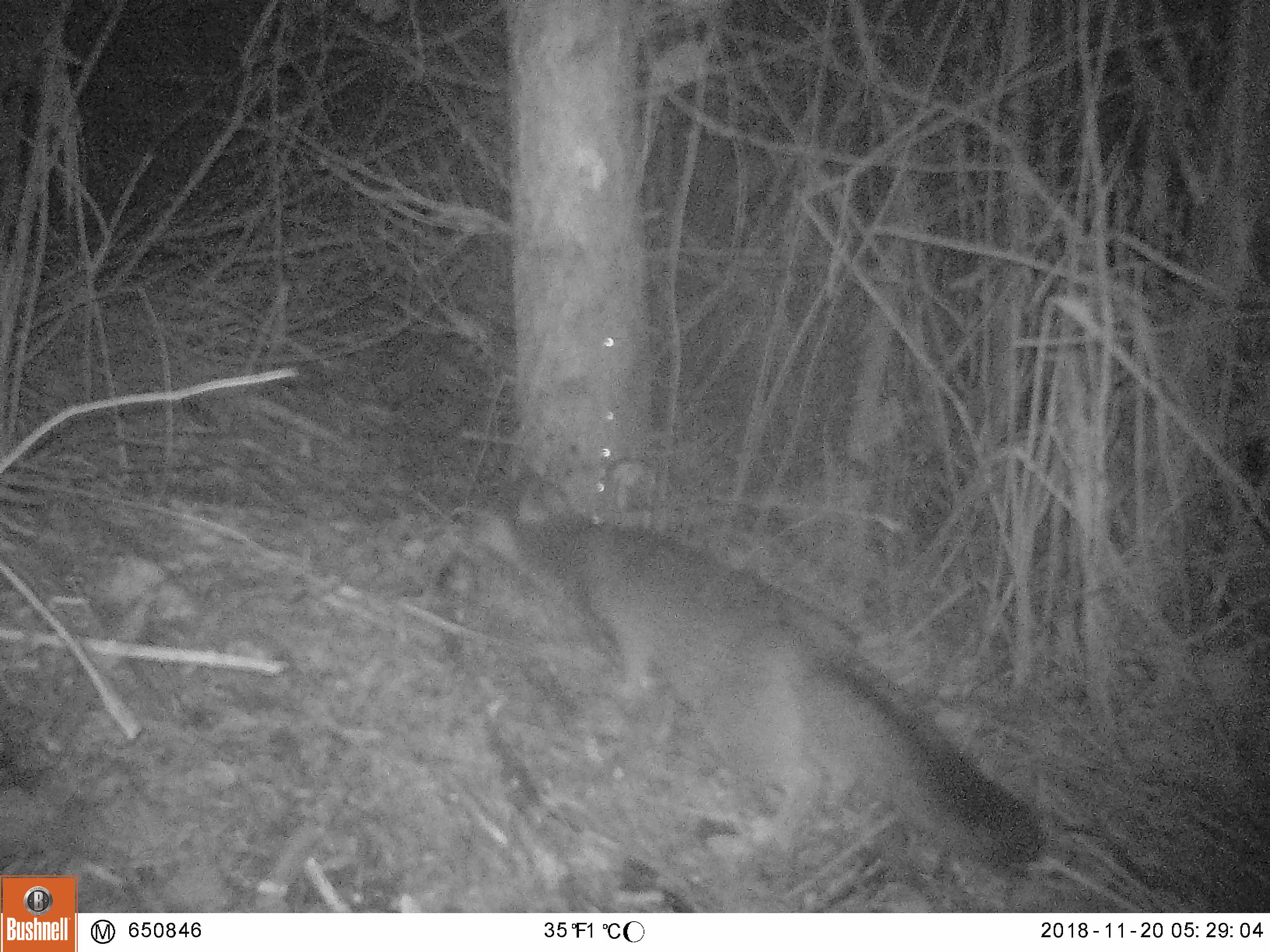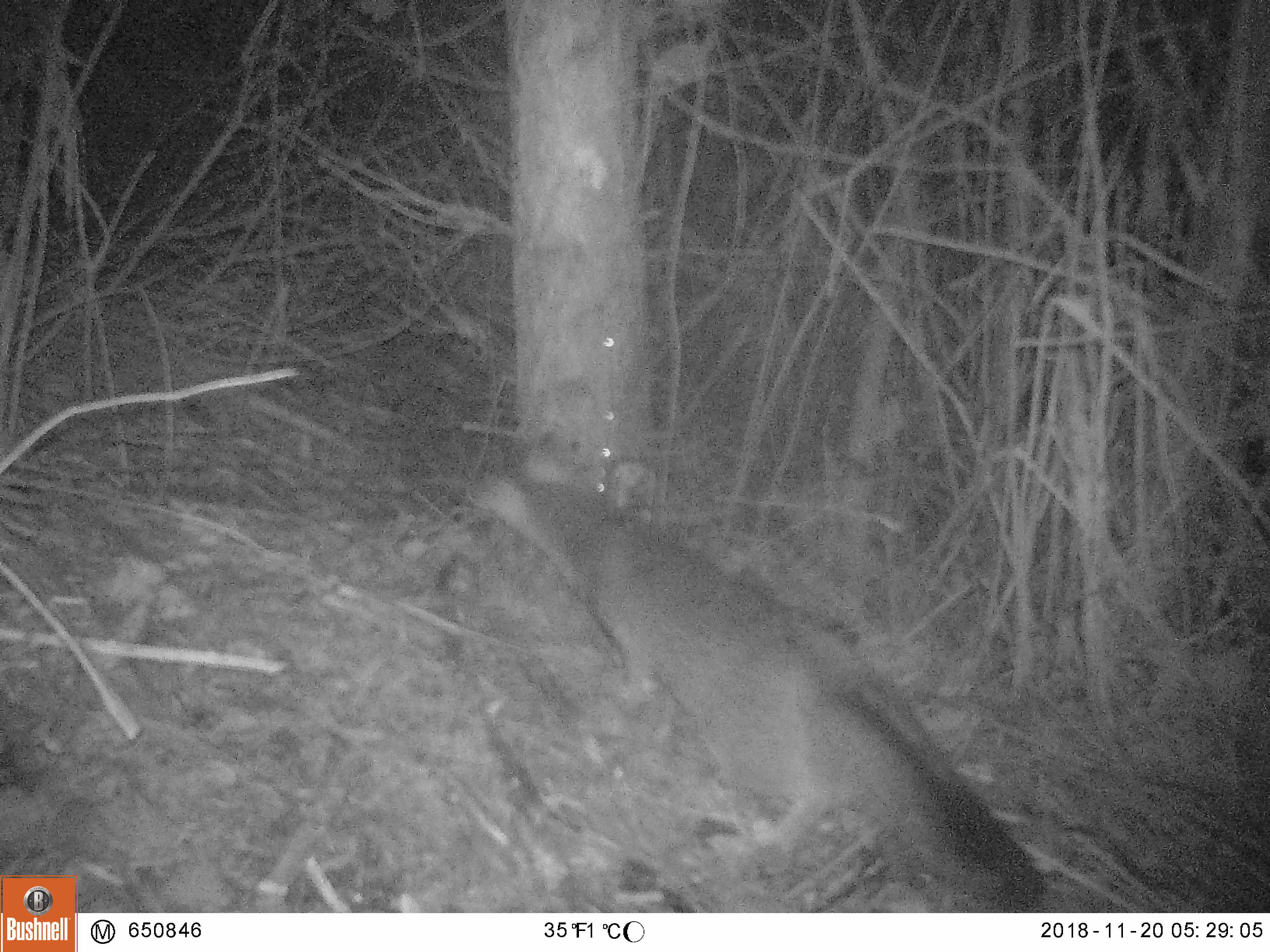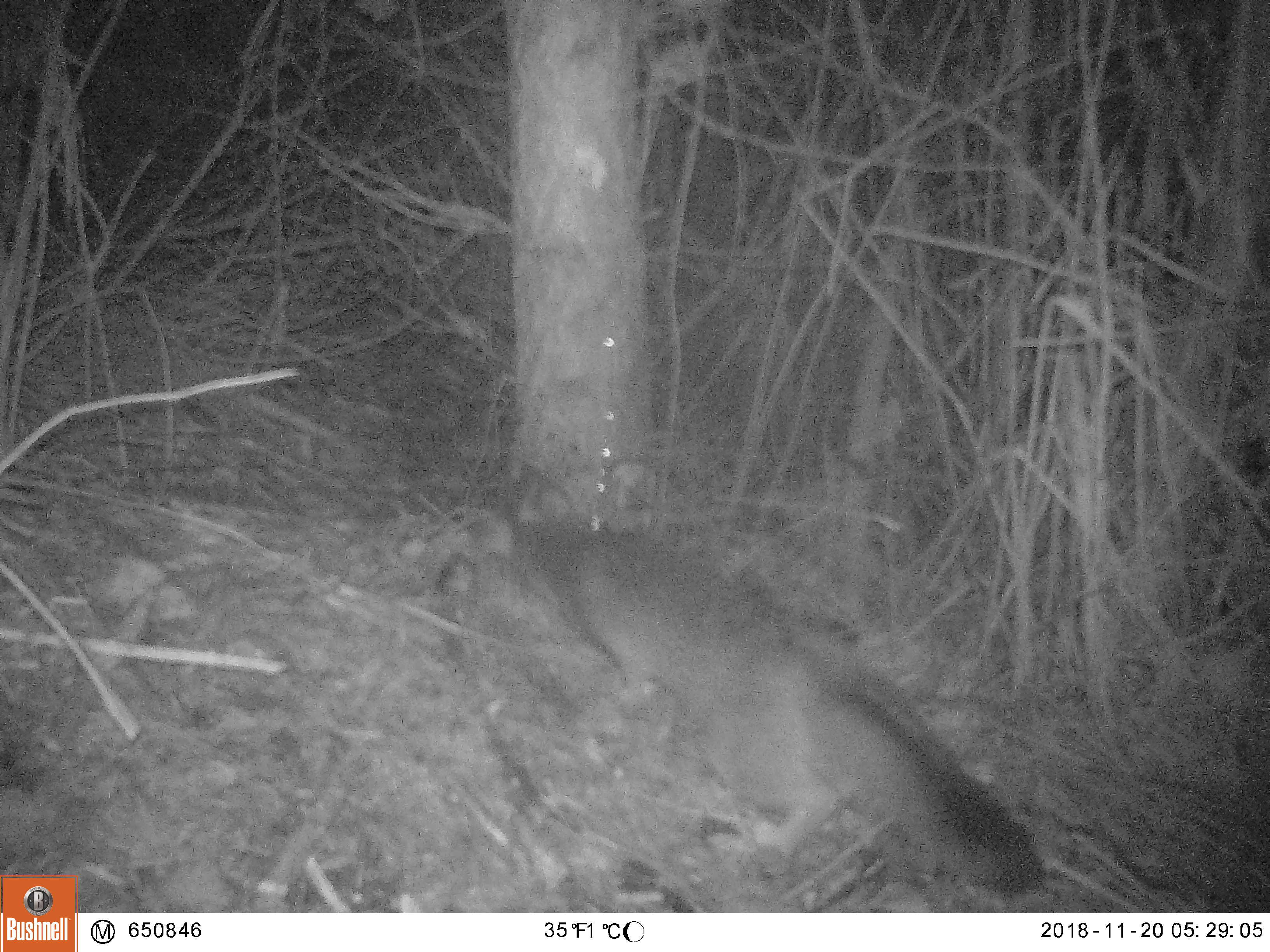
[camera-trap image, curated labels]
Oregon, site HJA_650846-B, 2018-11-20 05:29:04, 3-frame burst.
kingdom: Animalia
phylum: Chordata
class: Mammalia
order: Carnivora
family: Canidae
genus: Urocyon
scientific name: Urocyon cinereoargenteus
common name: gray fox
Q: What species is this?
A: Gray fox (Urocyon cinereoargenteus).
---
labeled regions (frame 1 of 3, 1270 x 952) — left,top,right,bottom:
gray fox: 451,450,1061,874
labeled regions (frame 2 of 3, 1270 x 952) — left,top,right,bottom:
gray fox: 459,436,1062,911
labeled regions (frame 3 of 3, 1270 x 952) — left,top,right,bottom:
gray fox: 458,458,1061,903